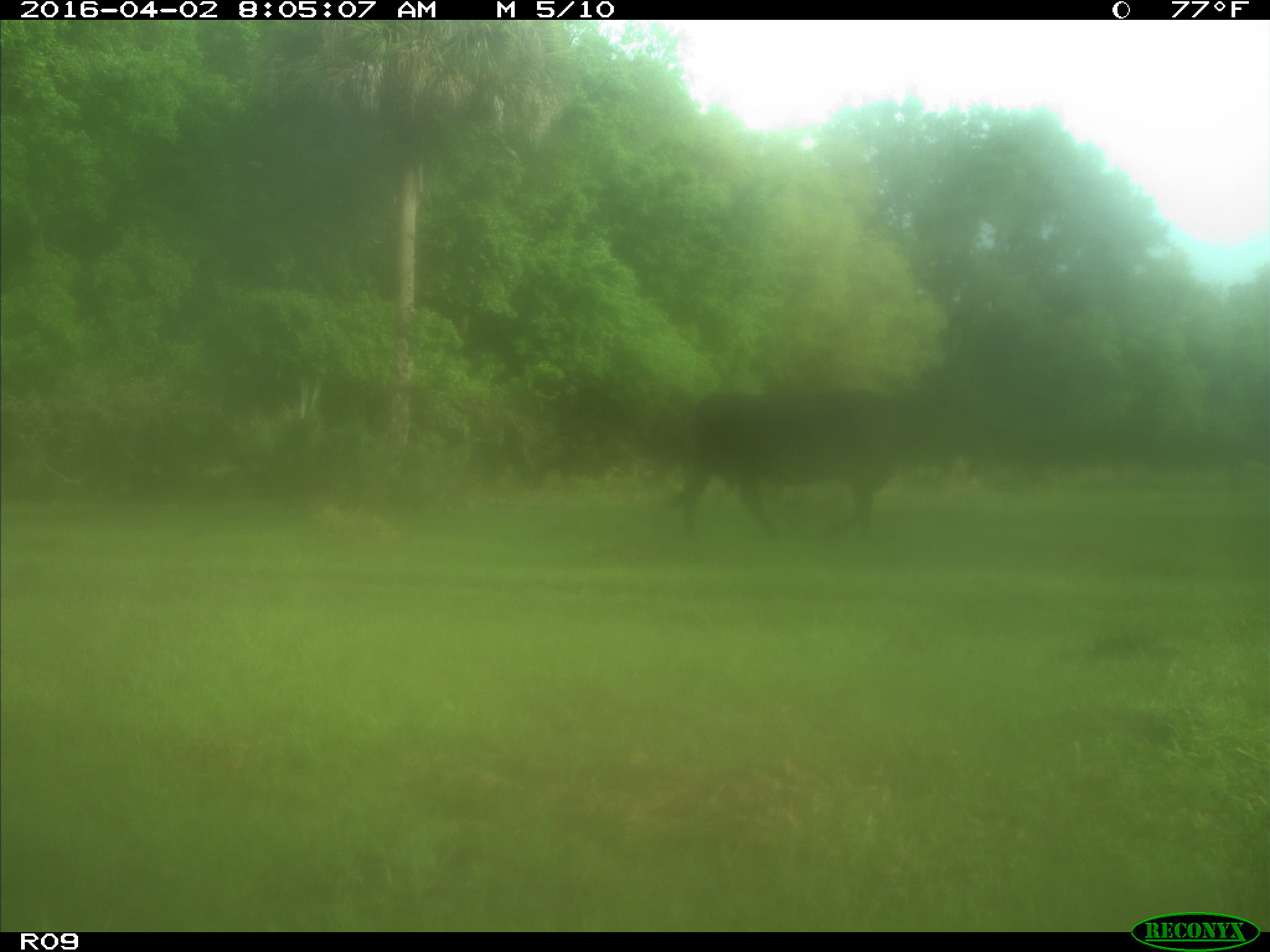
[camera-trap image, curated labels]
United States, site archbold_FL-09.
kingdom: Animalia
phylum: Chordata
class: Mammalia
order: Artiodactyla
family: Bovidae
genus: Bos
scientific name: Bos taurus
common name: domestic cow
Bos taurus (domestic cow).